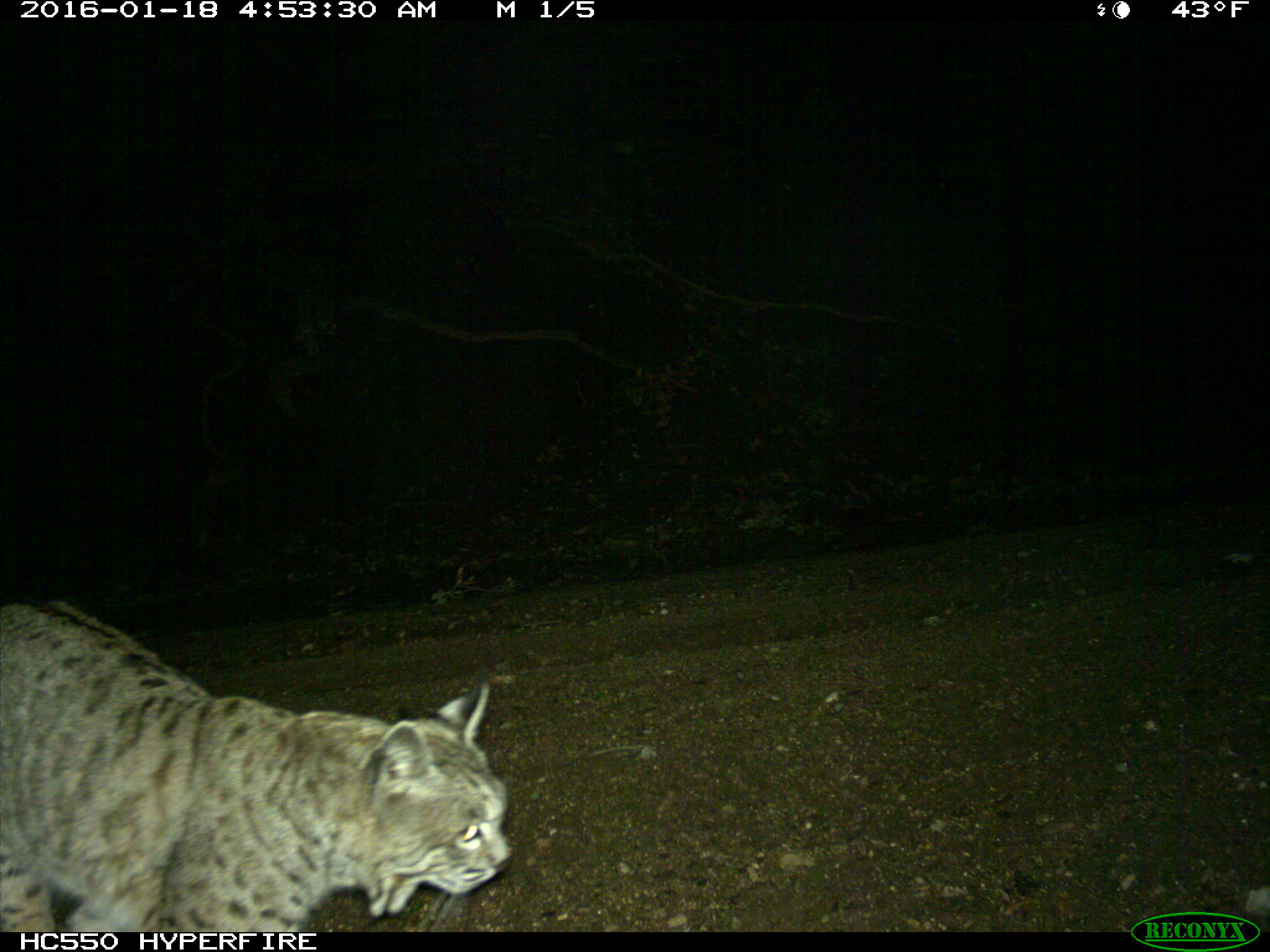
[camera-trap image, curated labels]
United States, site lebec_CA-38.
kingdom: Animalia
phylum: Chordata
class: Mammalia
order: Carnivora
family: Felidae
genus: Lynx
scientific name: Lynx rufus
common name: bobcat